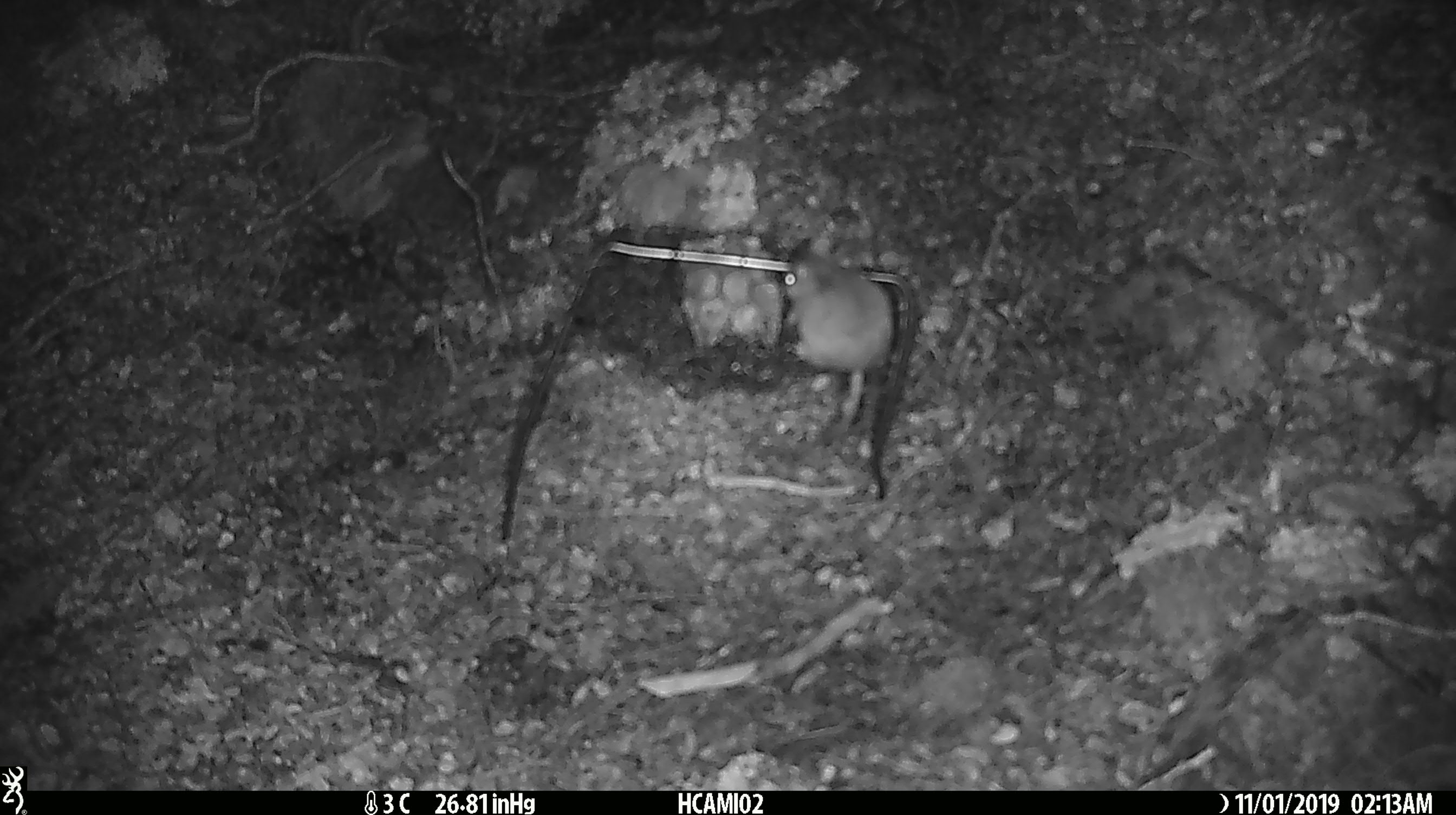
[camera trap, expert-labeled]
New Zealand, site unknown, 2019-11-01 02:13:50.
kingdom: Animalia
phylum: Chordata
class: Mammalia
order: Rodentia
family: Muridae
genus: Mus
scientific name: Mus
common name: mouse